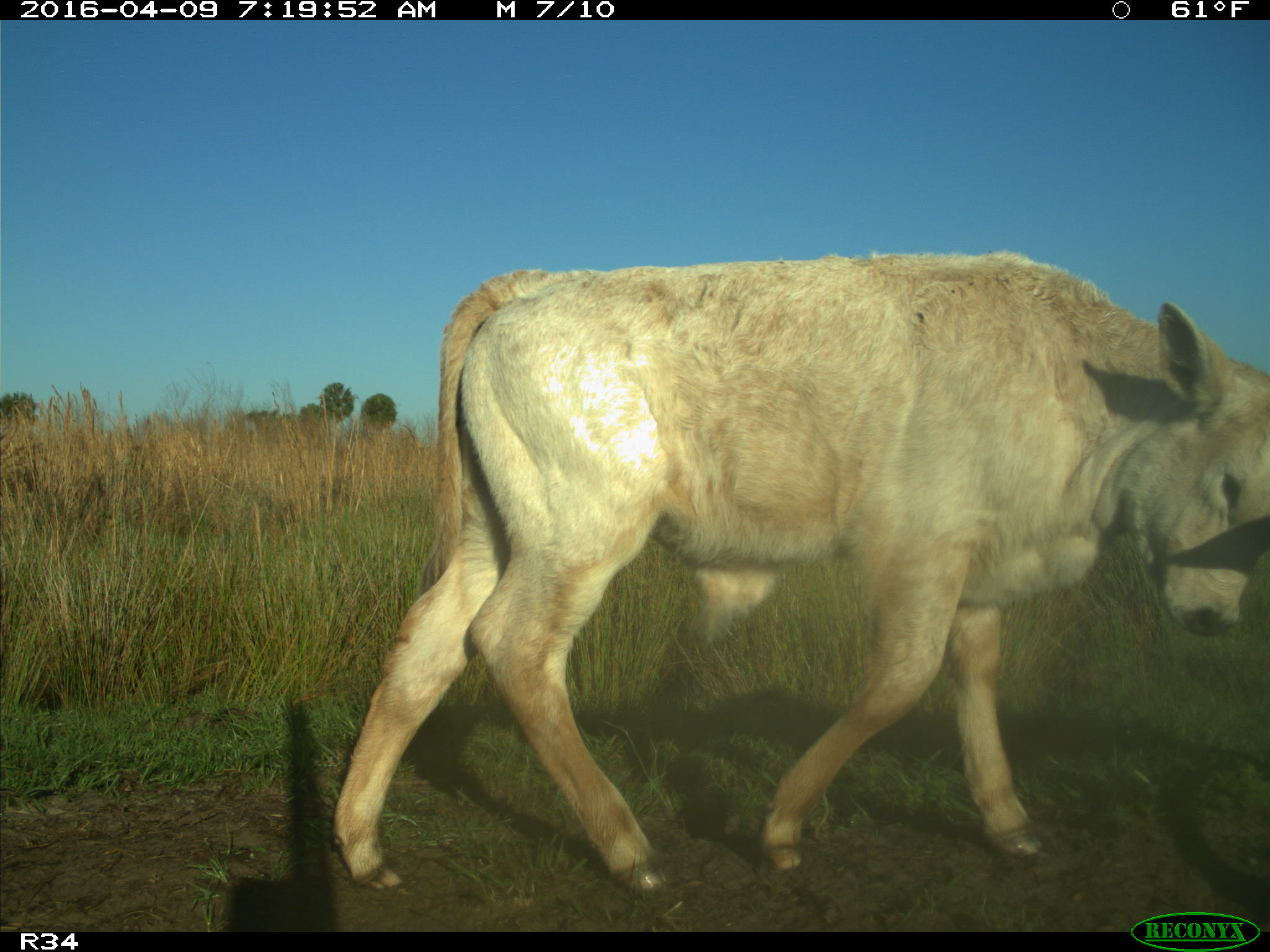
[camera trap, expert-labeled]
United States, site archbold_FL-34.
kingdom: Animalia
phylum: Chordata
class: Mammalia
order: Artiodactyla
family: Bovidae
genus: Bos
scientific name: Bos taurus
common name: domestic cow